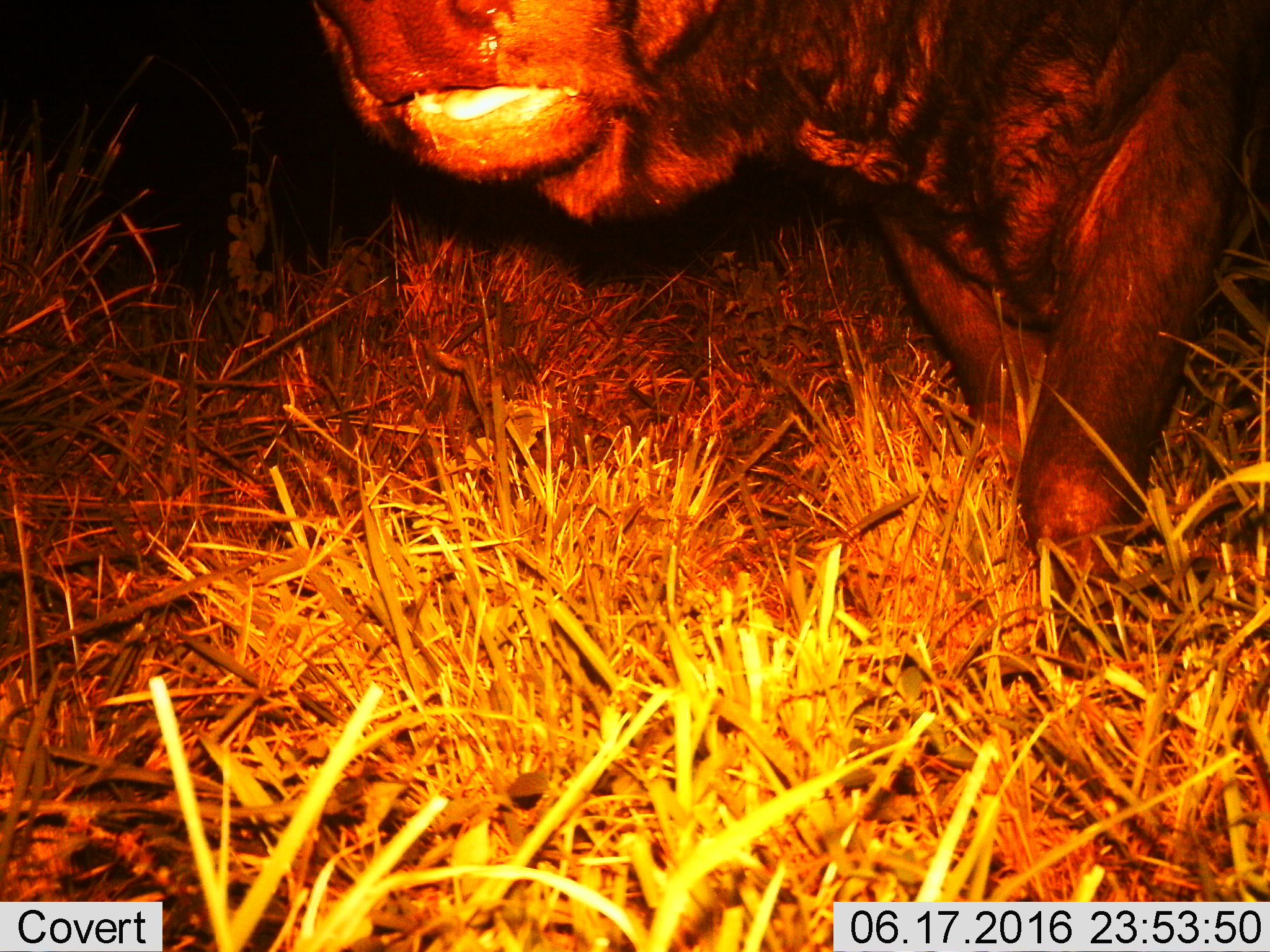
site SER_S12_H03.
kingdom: Animalia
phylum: Chordata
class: Mammalia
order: Artiodactyla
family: Bovidae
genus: Syncerus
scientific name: Syncerus caffer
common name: african buffalo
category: buffalo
Buffalo (african buffalo) (Syncerus caffer), count 1. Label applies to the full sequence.